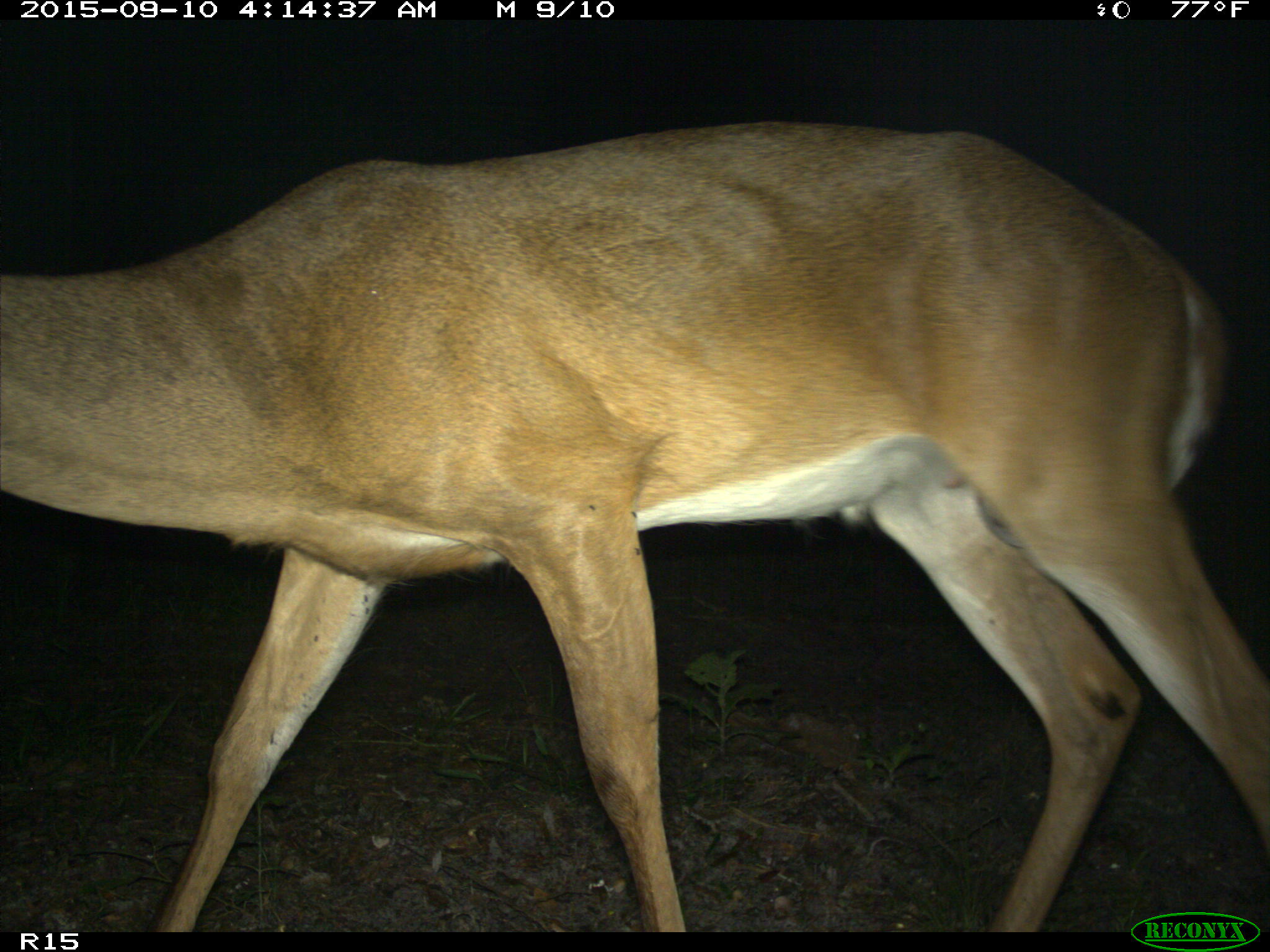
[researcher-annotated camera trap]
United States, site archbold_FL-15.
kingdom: Animalia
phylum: Chordata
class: Mammalia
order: Artiodactyla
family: Cervidae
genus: Odocoileus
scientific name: Odocoileus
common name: deer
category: unidentified deer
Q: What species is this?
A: Unidentified deer (deer) (Odocoileus).